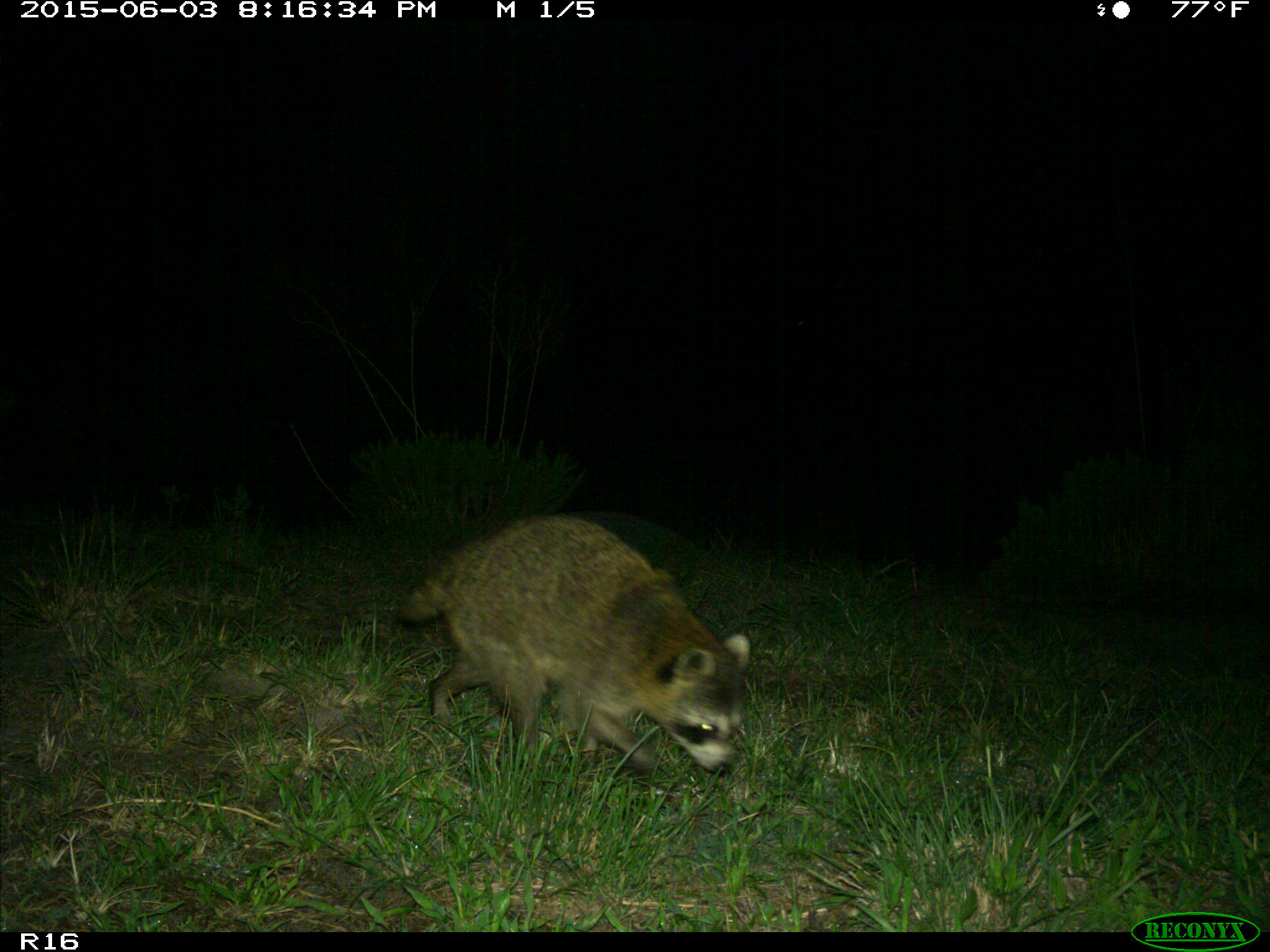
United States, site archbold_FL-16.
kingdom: Animalia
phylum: Chordata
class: Mammalia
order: Carnivora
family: Procyonidae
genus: Procyon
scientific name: Procyon lotor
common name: common raccoon